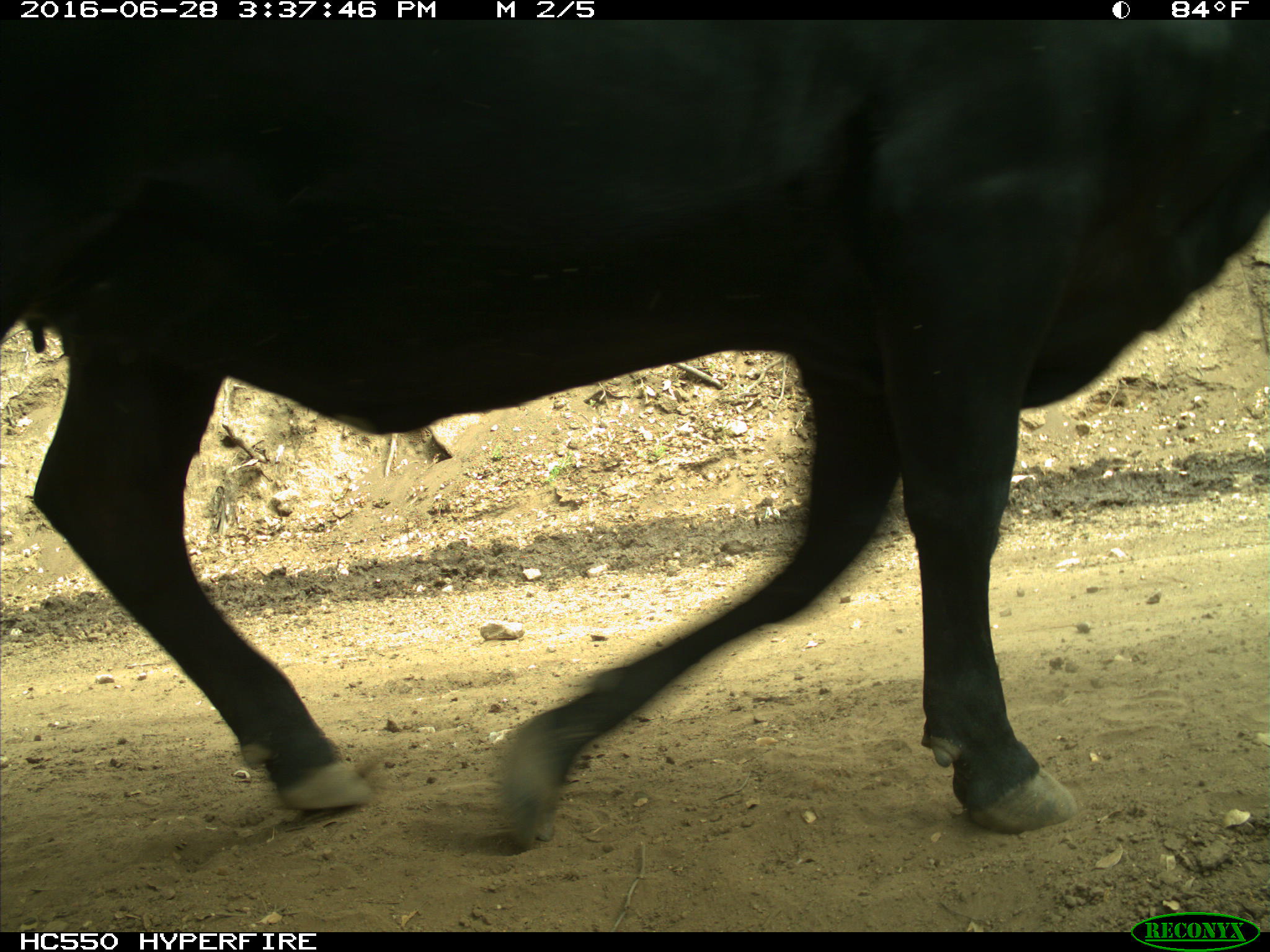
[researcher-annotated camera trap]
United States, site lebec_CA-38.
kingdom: Animalia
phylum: Chordata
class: Mammalia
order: Artiodactyla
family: Bovidae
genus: Bos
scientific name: Bos taurus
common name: domestic cow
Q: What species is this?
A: Bos taurus (domestic cow).